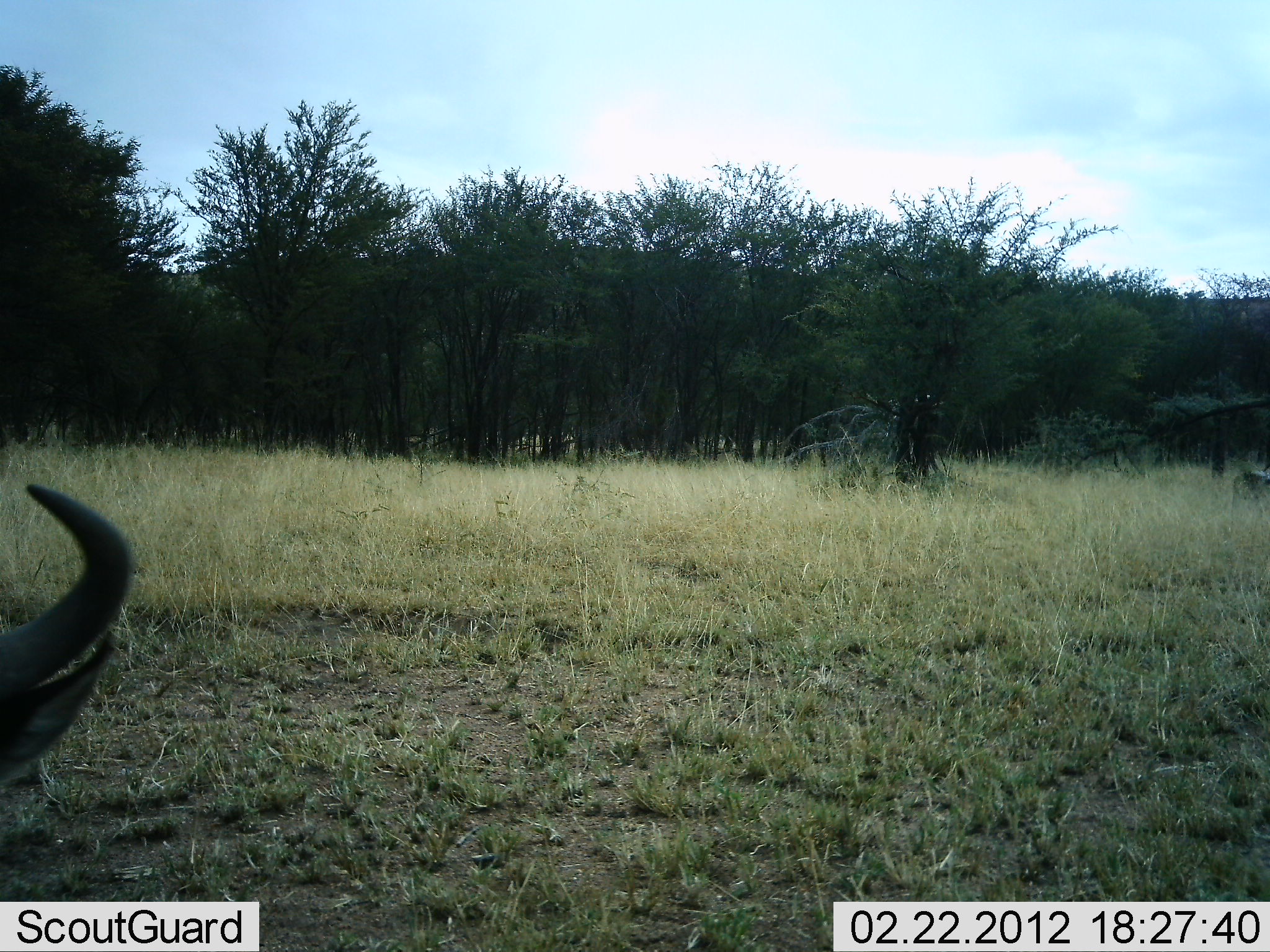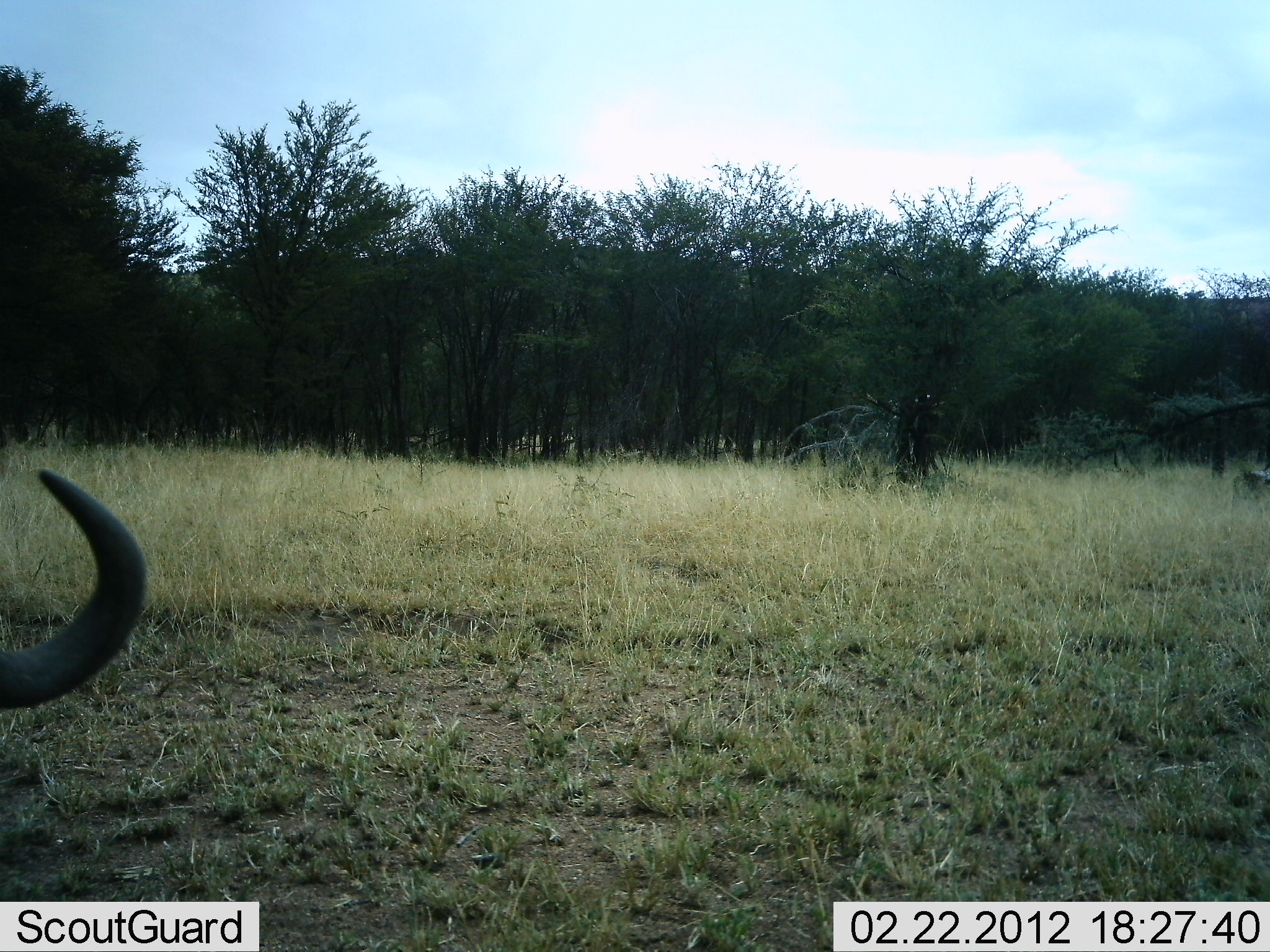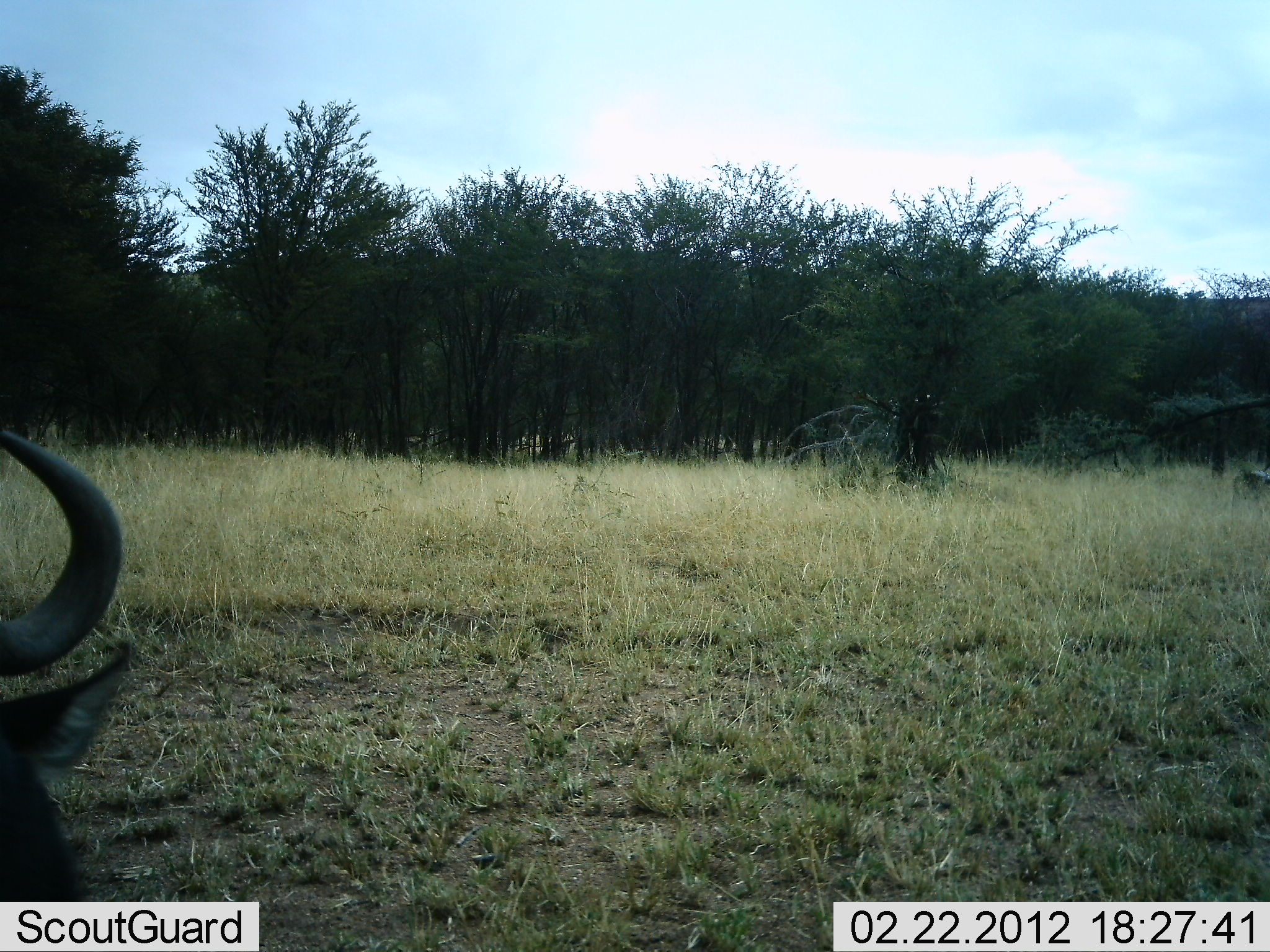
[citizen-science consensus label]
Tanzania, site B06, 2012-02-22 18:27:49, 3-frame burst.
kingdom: Animalia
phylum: Chordata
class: Mammalia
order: Artiodactyla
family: Bovidae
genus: Connochaetes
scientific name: Connochaetes taurinus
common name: blue wildebeest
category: wildebeest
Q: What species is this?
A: Wildebeest (blue wildebeest) (Connochaetes taurinus).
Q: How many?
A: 1.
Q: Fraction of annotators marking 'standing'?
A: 53%.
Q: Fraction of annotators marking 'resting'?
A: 35%.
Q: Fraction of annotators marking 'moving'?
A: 6%.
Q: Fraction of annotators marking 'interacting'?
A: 0%.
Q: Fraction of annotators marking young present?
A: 0%.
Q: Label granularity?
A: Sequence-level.